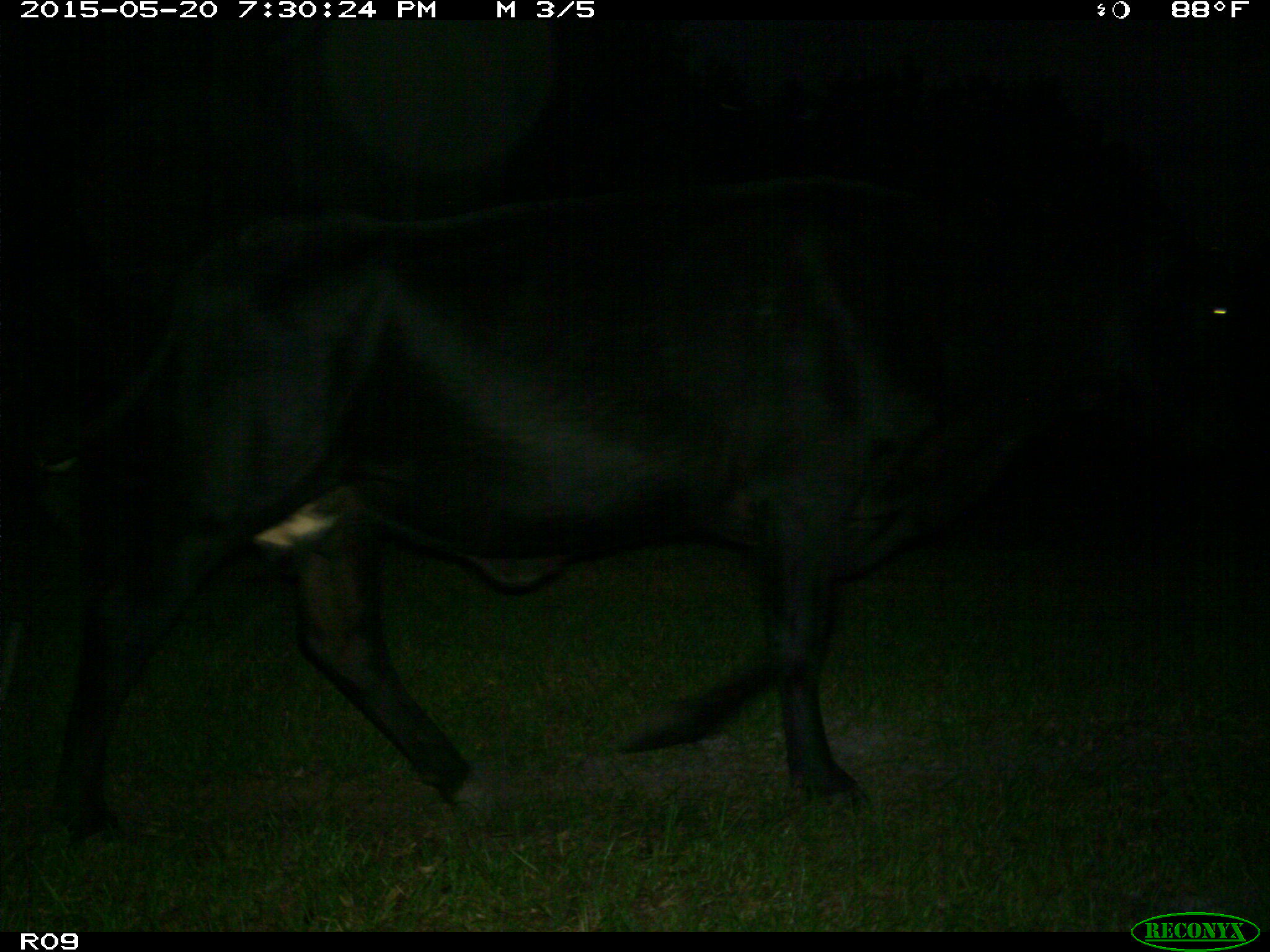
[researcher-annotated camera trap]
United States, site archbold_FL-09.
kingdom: Animalia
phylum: Chordata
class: Mammalia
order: Artiodactyla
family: Bovidae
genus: Bos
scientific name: Bos taurus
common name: domestic cow